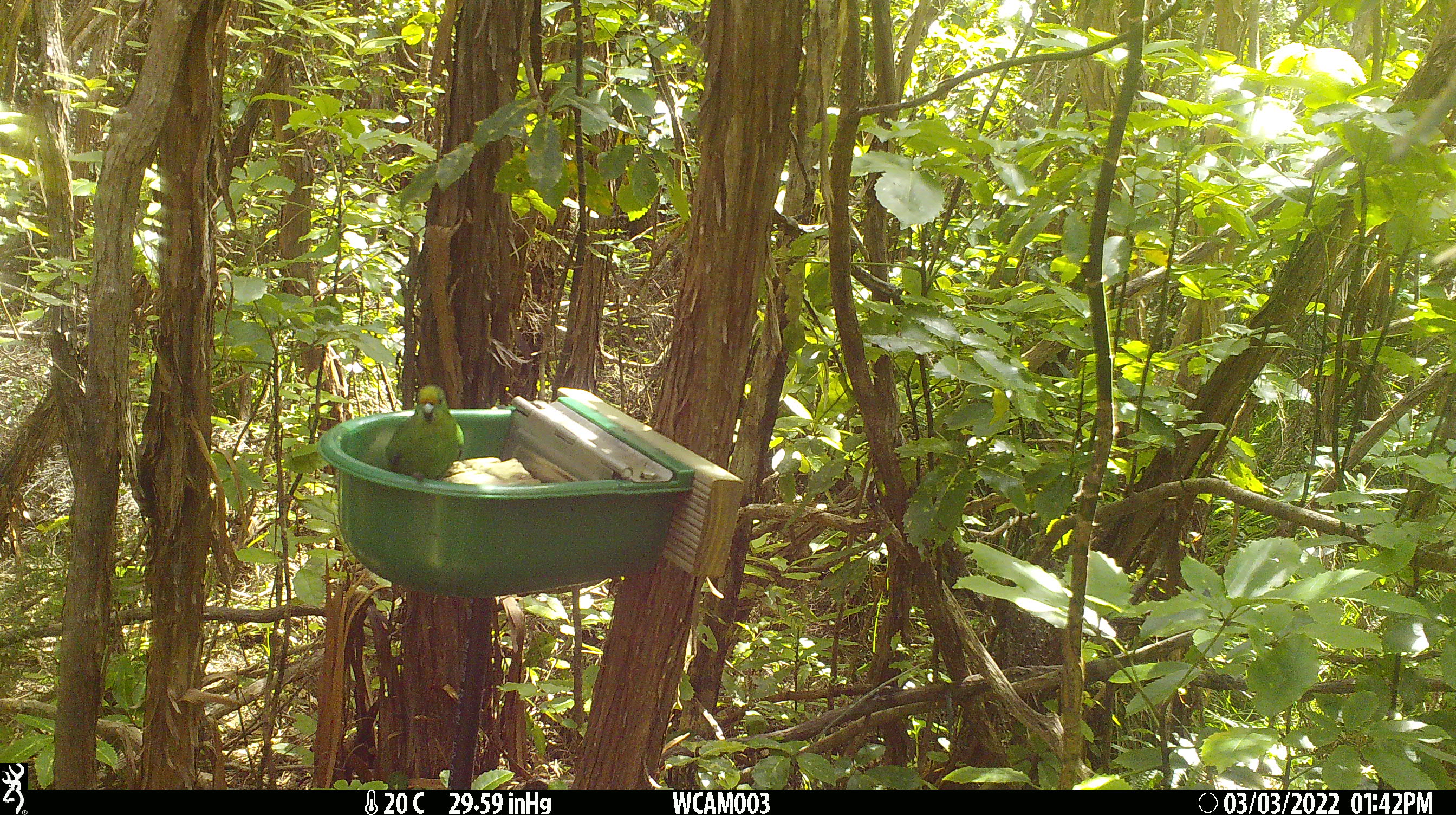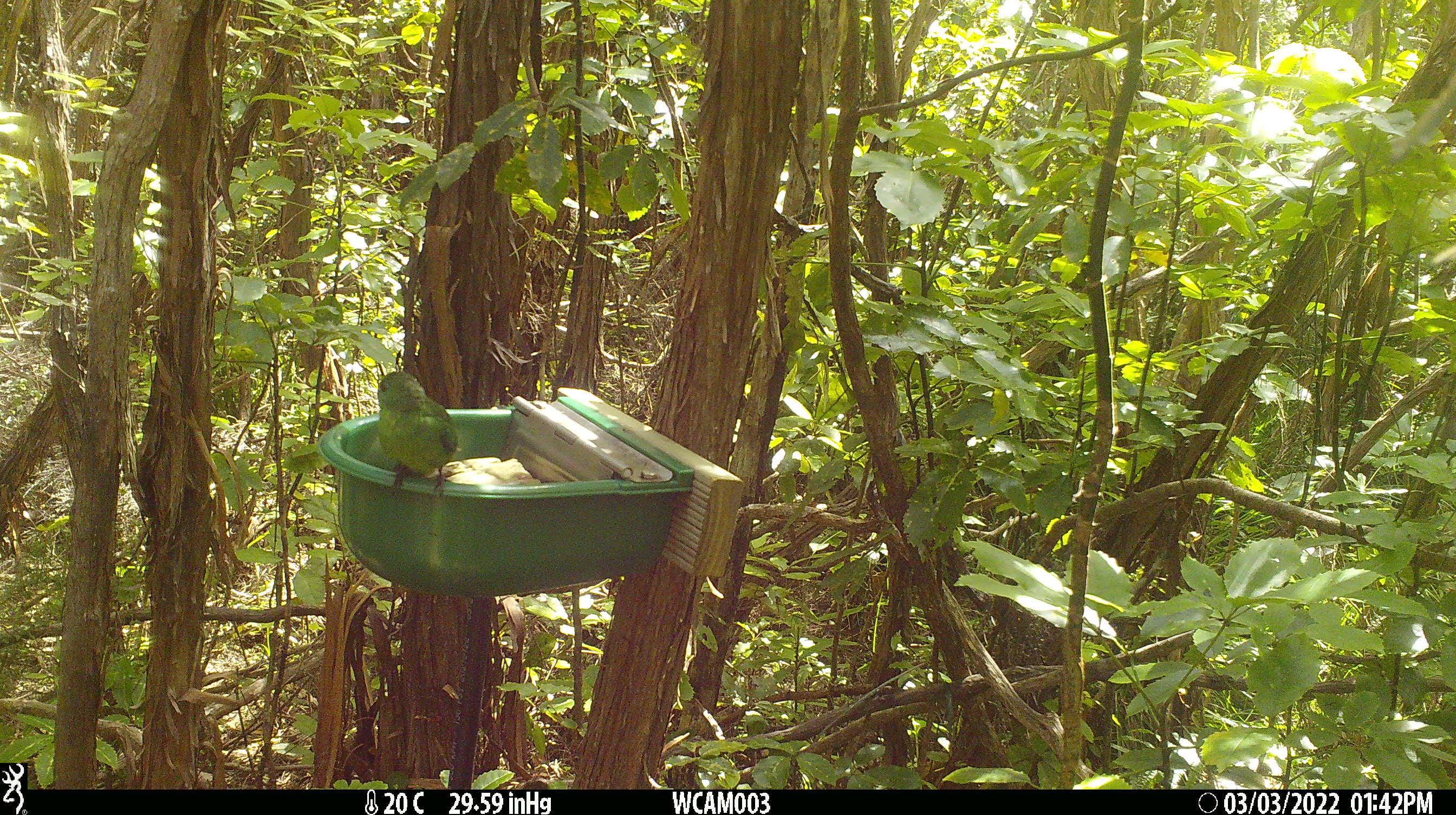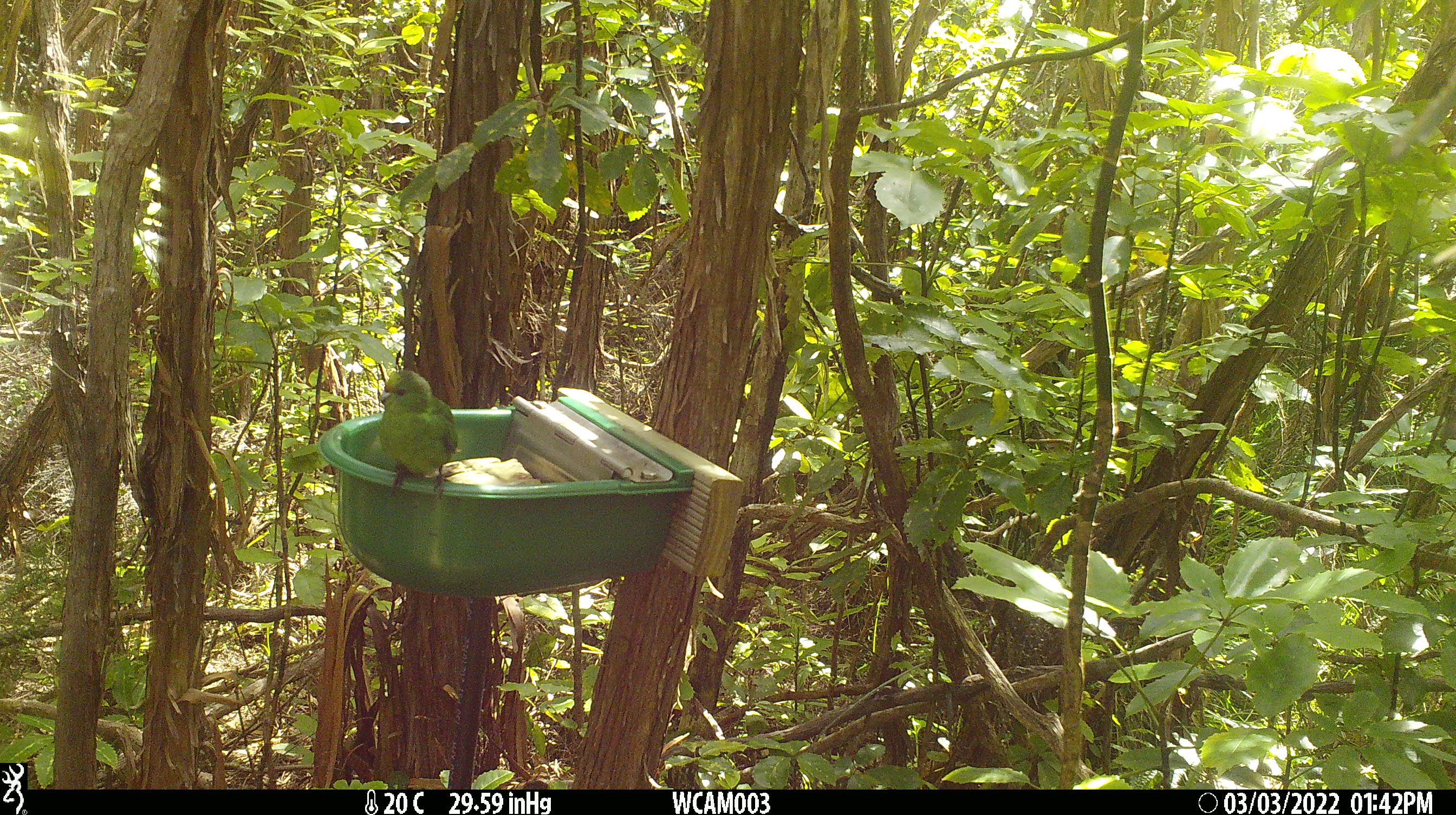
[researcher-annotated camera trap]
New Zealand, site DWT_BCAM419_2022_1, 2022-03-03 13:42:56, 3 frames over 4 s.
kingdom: Animalia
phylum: Chordata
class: Aves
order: Psittaciformes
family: Psittaculidae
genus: Cyanoramphus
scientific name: Cyanoramphus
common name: parakeet